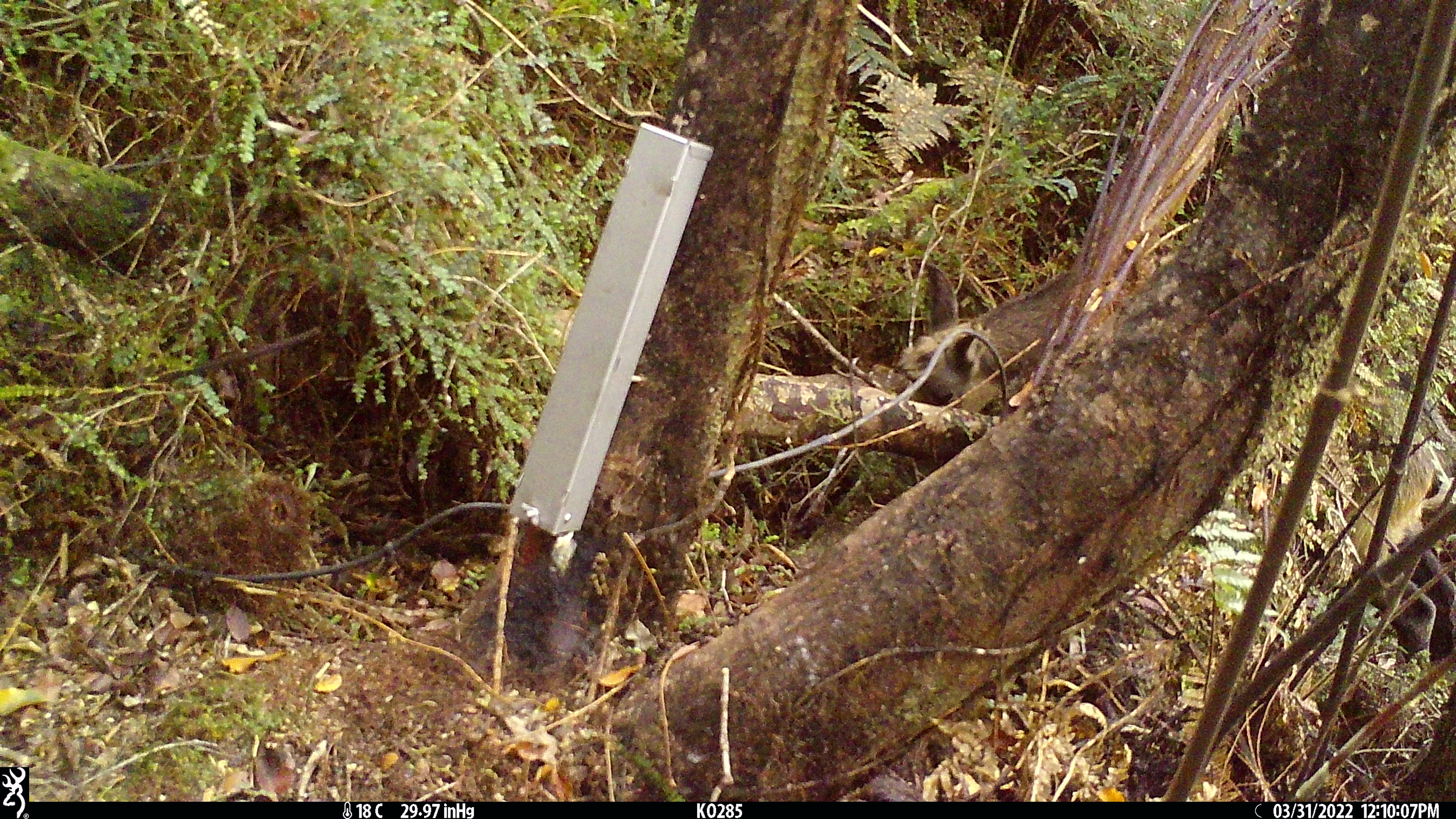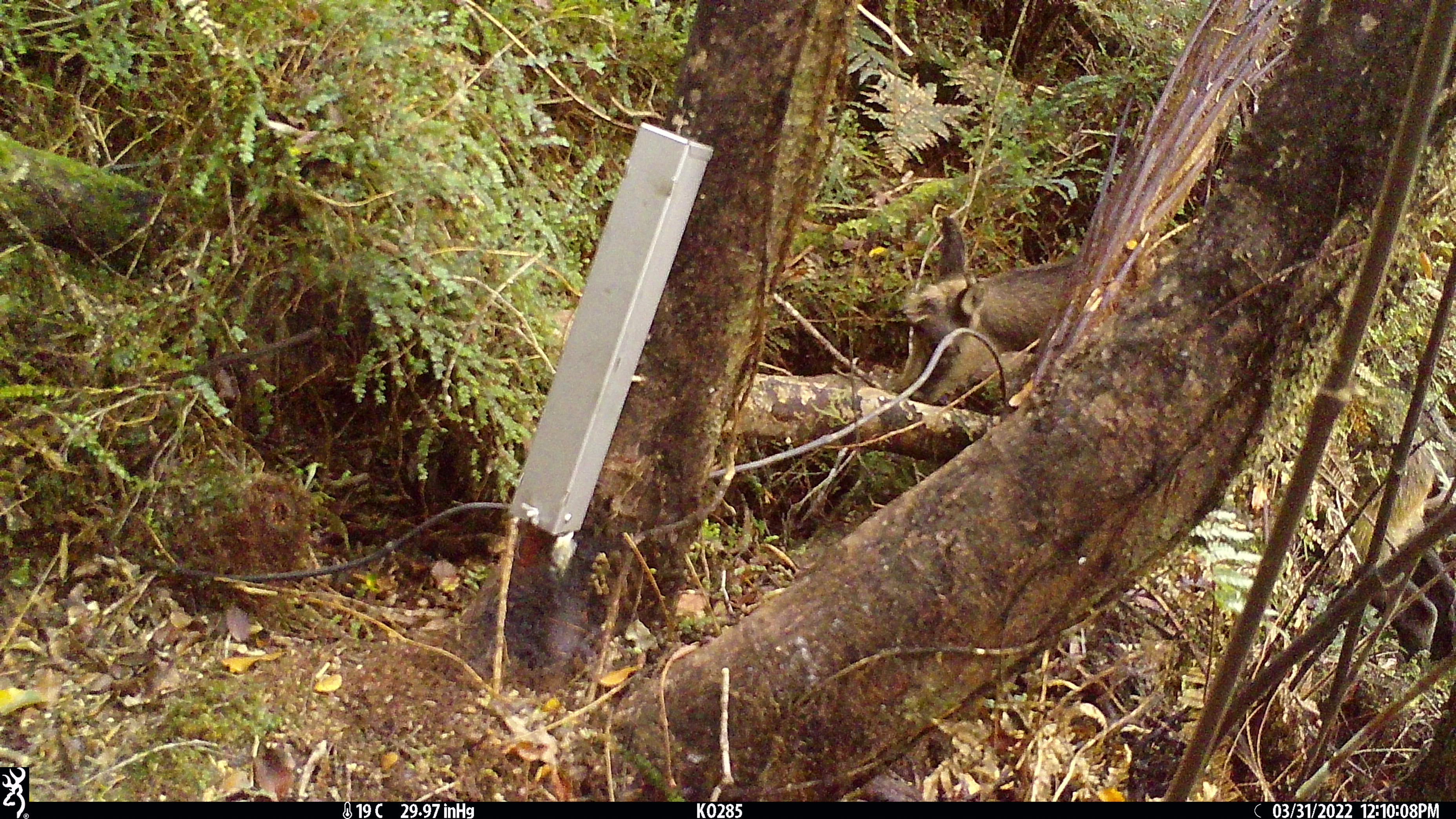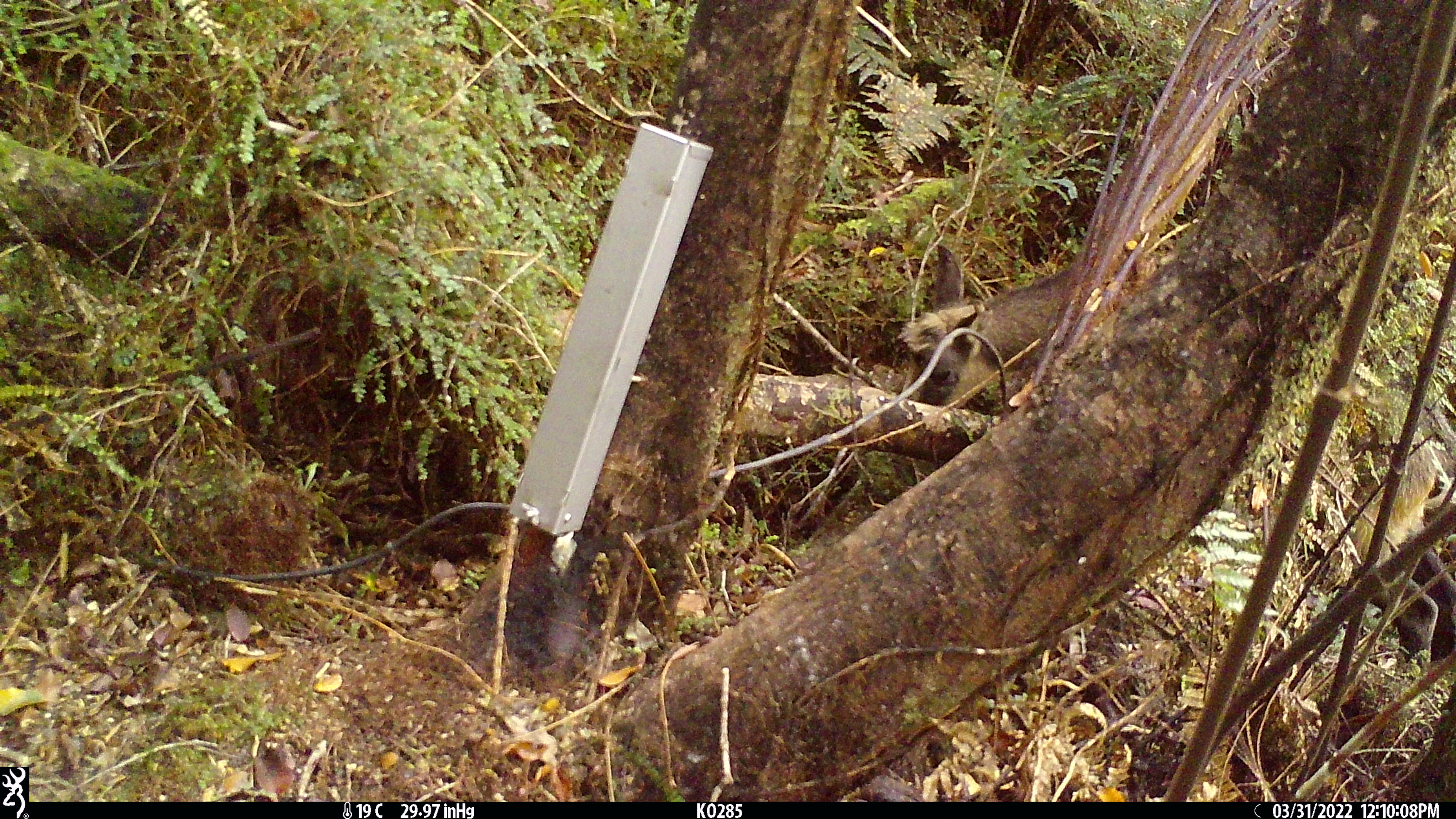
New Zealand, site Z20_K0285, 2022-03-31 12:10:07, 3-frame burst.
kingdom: Animalia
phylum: Chordata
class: Mammalia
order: Artiodactyla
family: Bovidae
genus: Rupicapra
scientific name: Rupicapra rupicapra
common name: alpine chamois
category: chamois